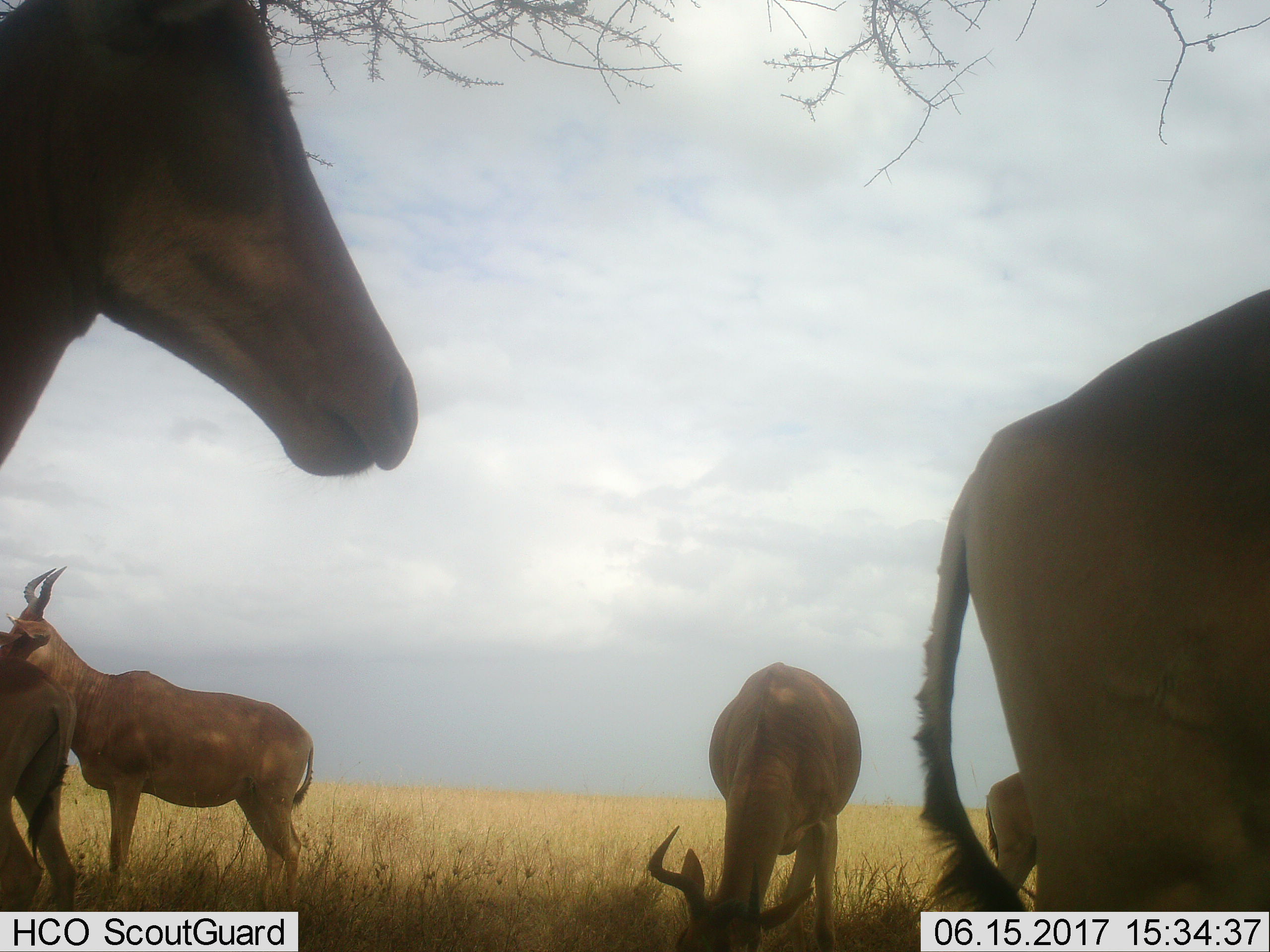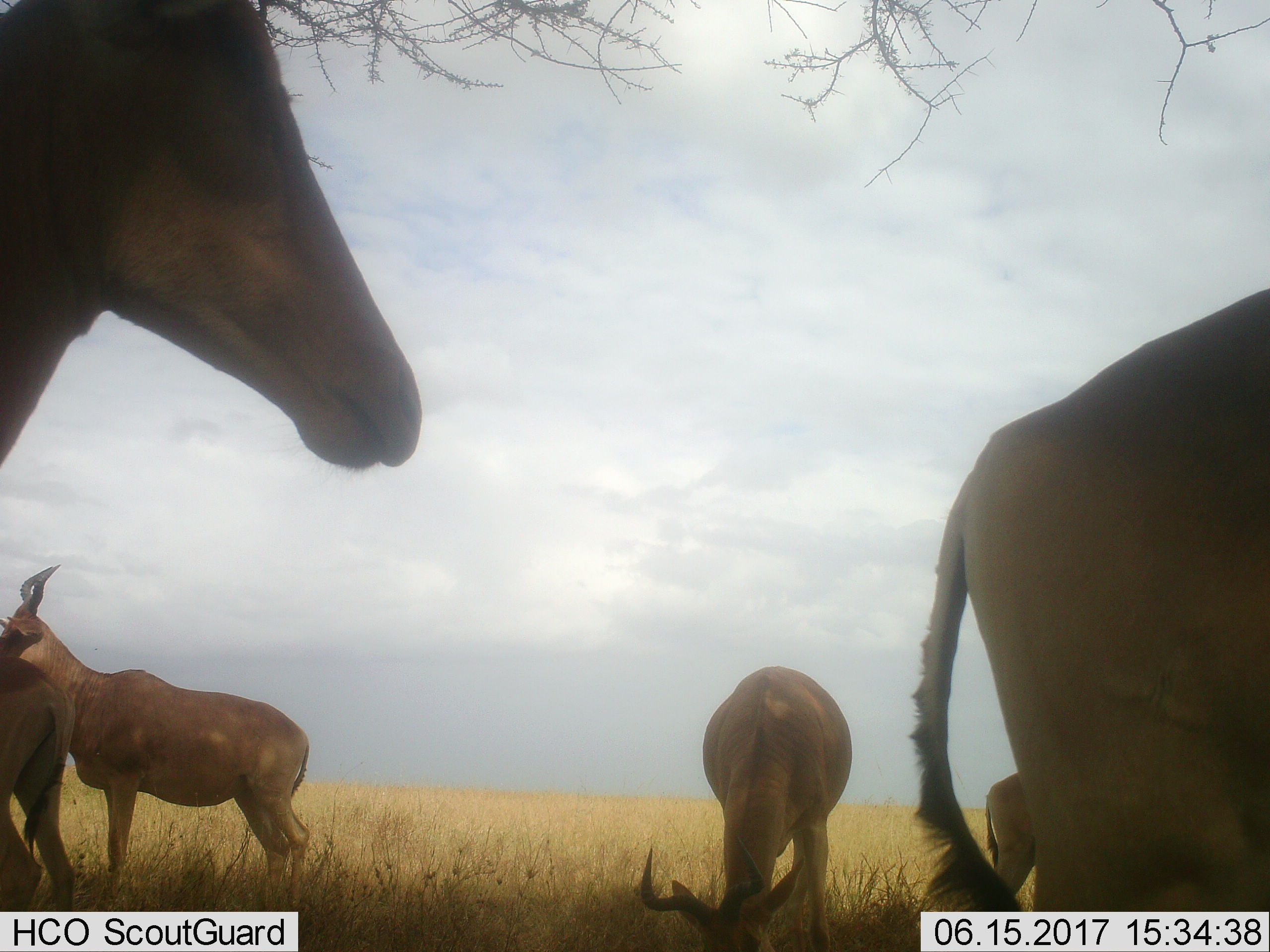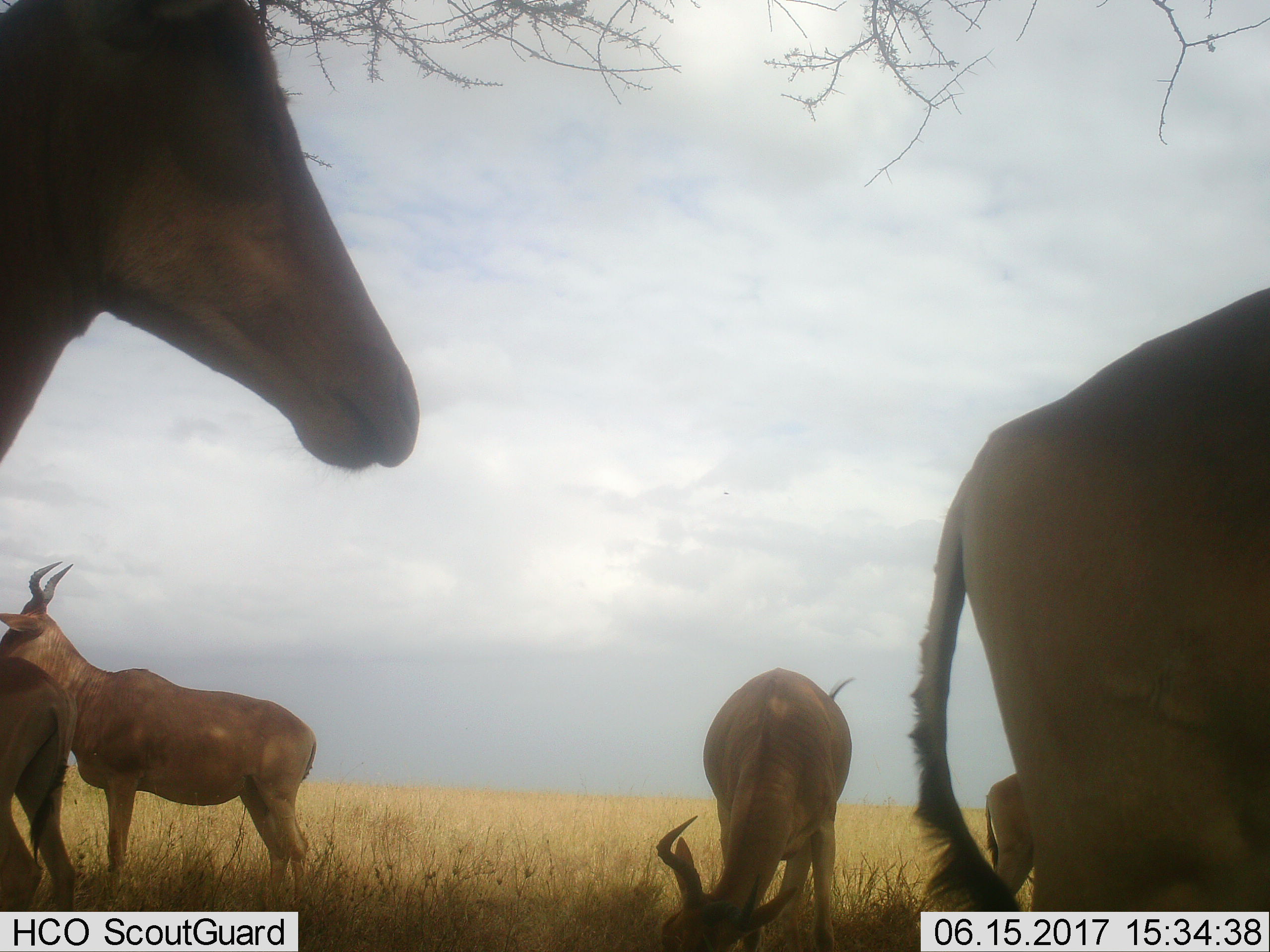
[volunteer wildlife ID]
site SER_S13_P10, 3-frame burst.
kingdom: Animalia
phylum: Chordata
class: Mammalia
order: Artiodactyla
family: Bovidae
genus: Alcelaphus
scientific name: Alcelaphus buselaphus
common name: hartebeest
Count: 6.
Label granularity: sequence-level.